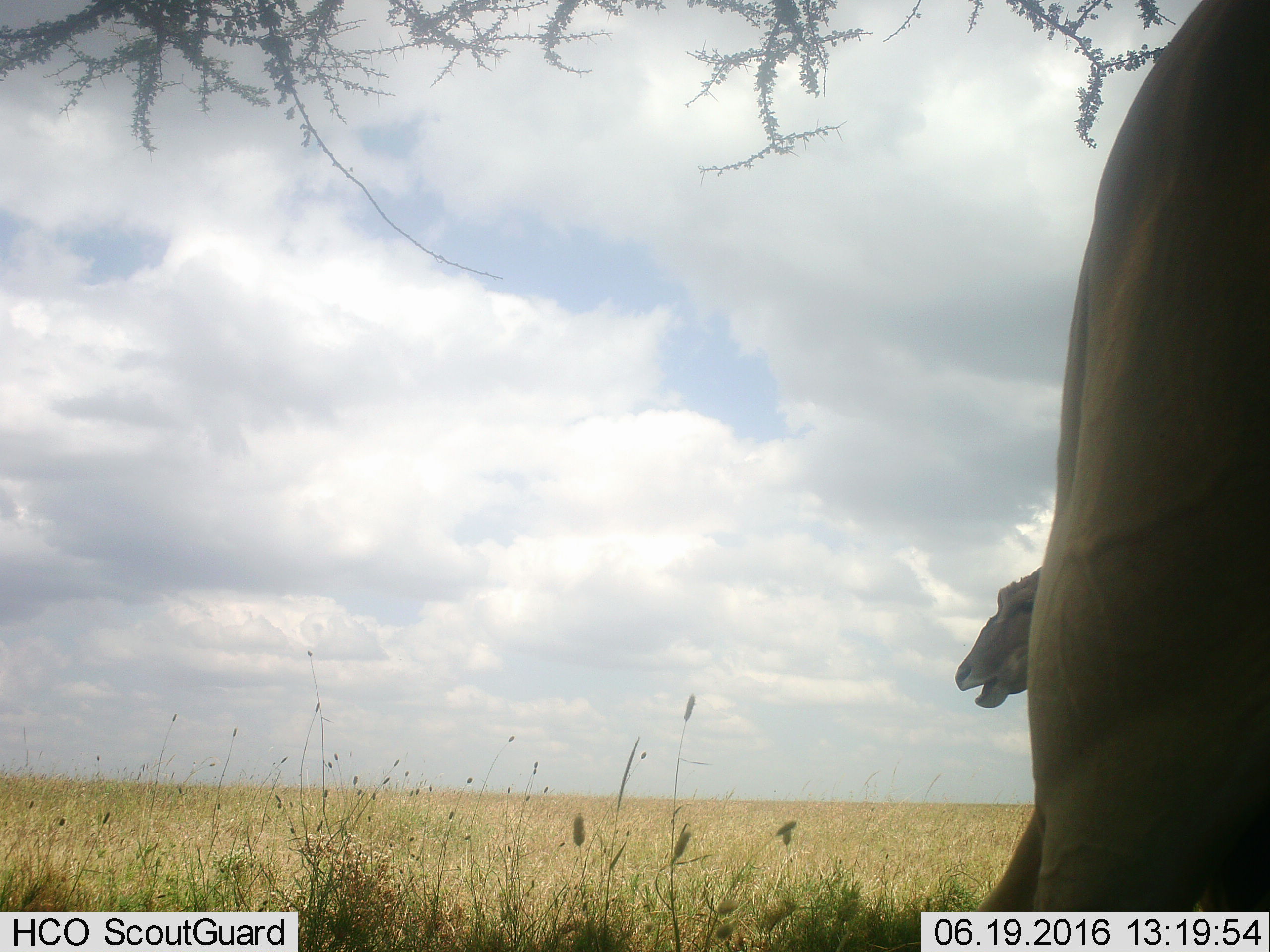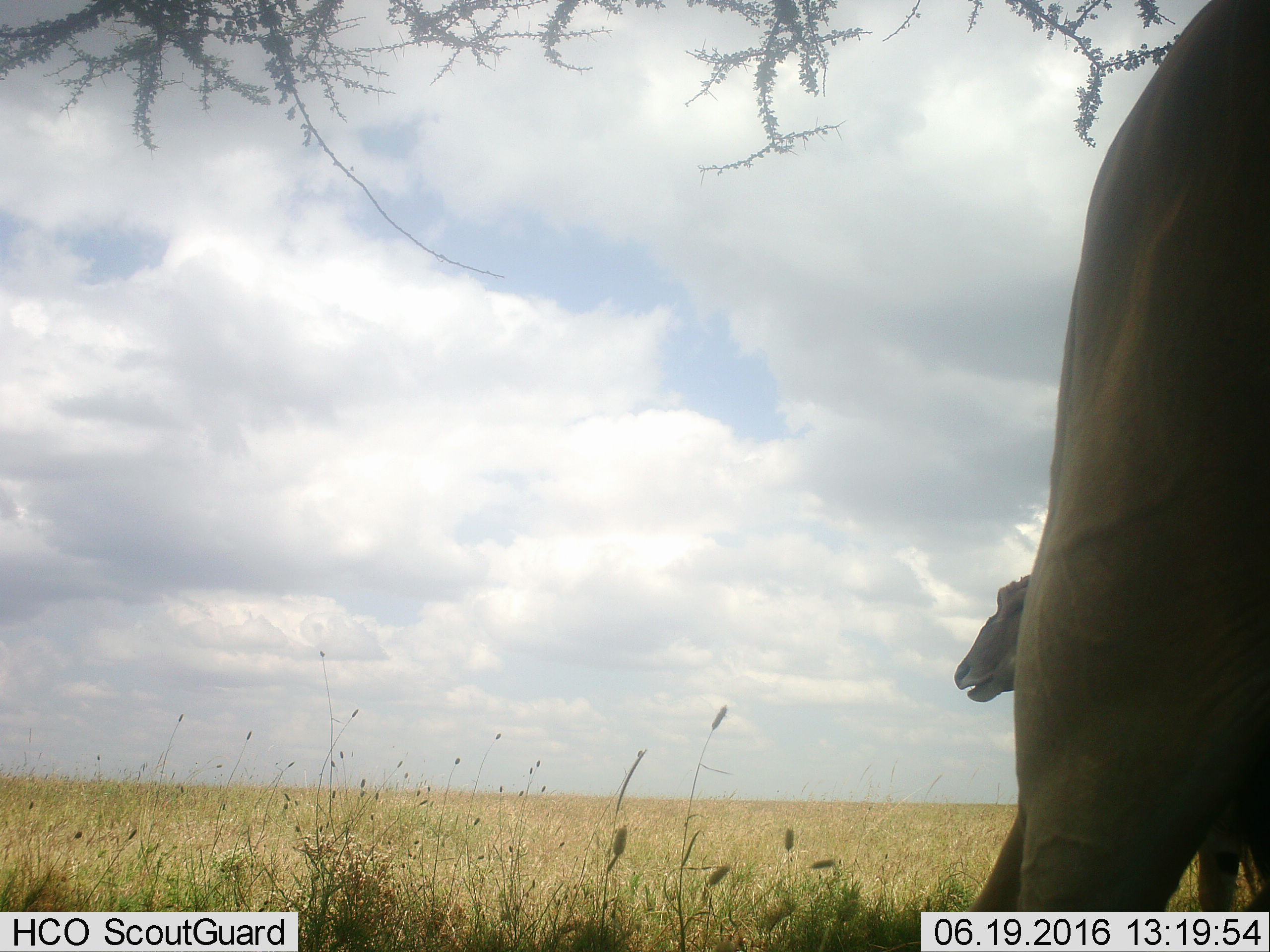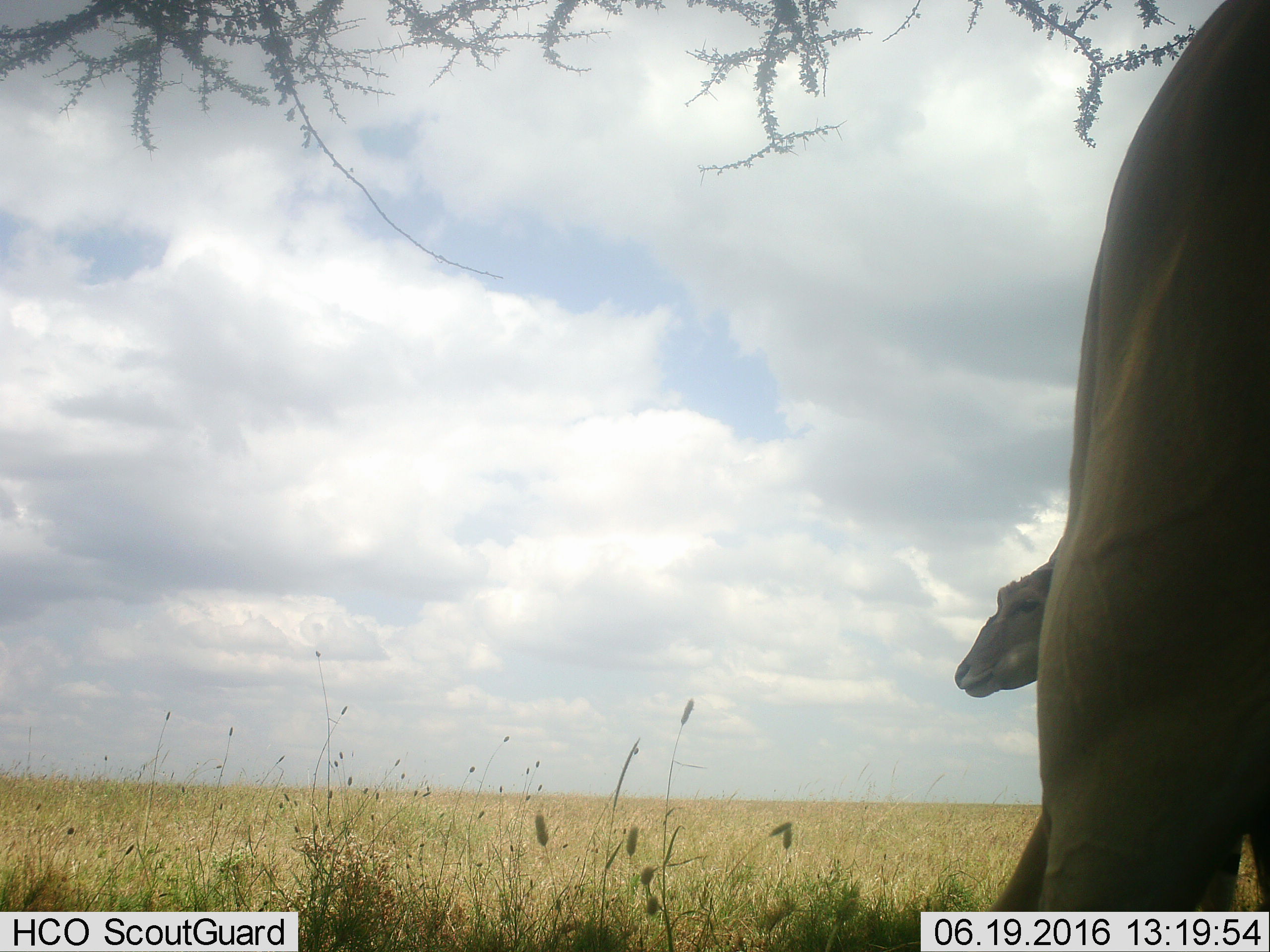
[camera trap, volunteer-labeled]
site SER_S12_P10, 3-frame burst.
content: unidentified animal